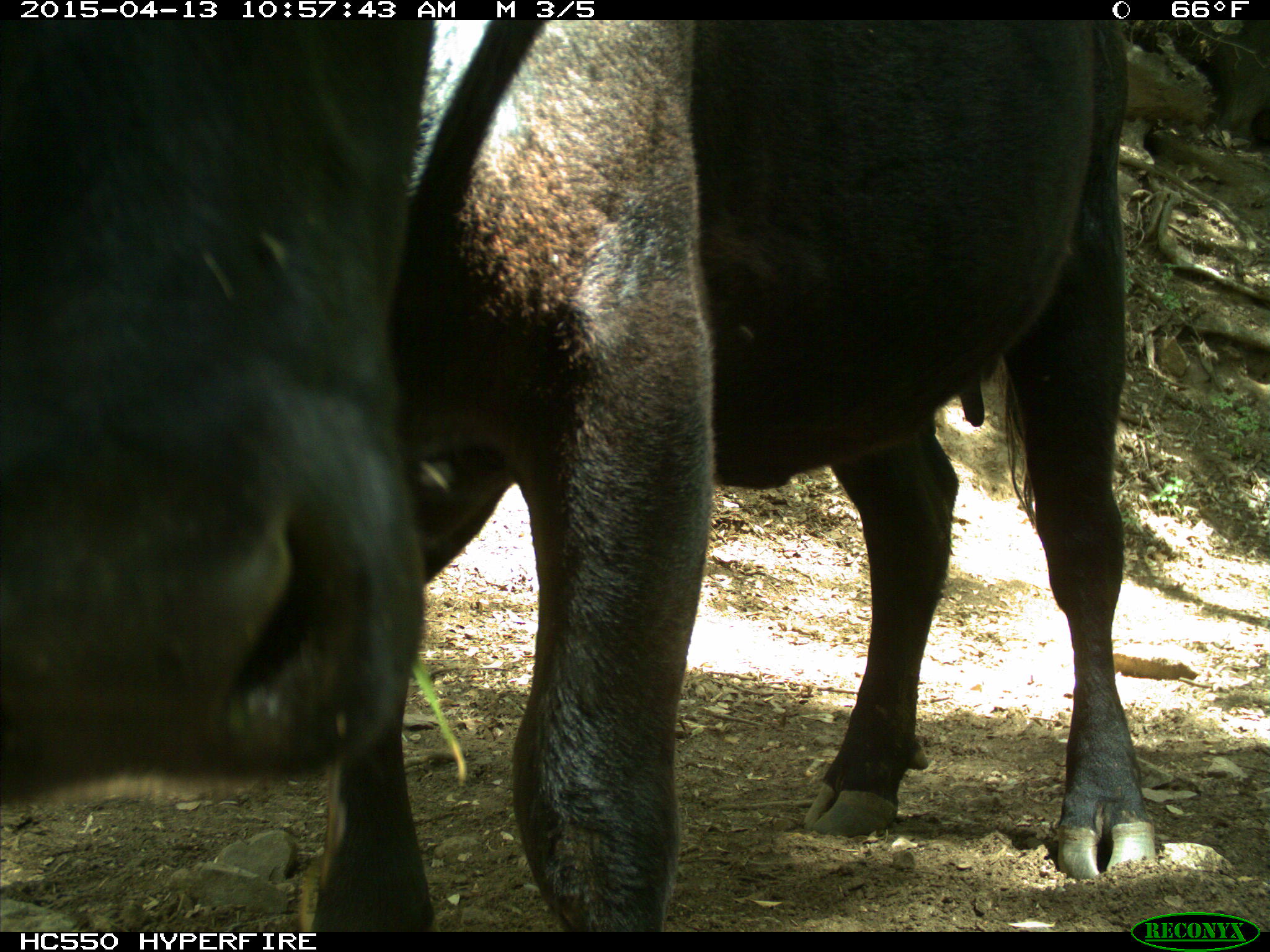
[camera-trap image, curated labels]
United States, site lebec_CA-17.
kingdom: Animalia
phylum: Chordata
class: Mammalia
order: Artiodactyla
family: Bovidae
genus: Bos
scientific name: Bos taurus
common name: domestic cow